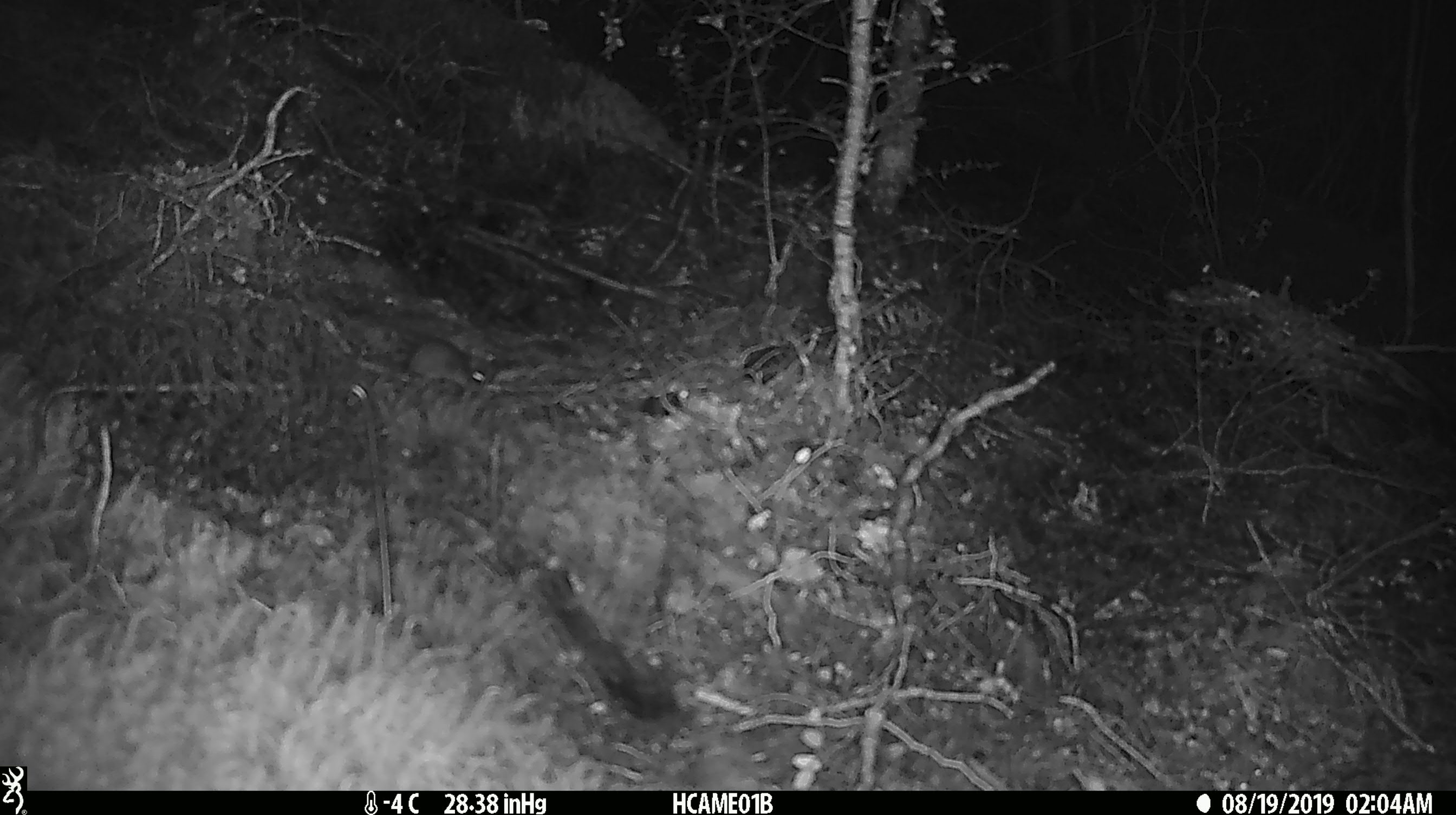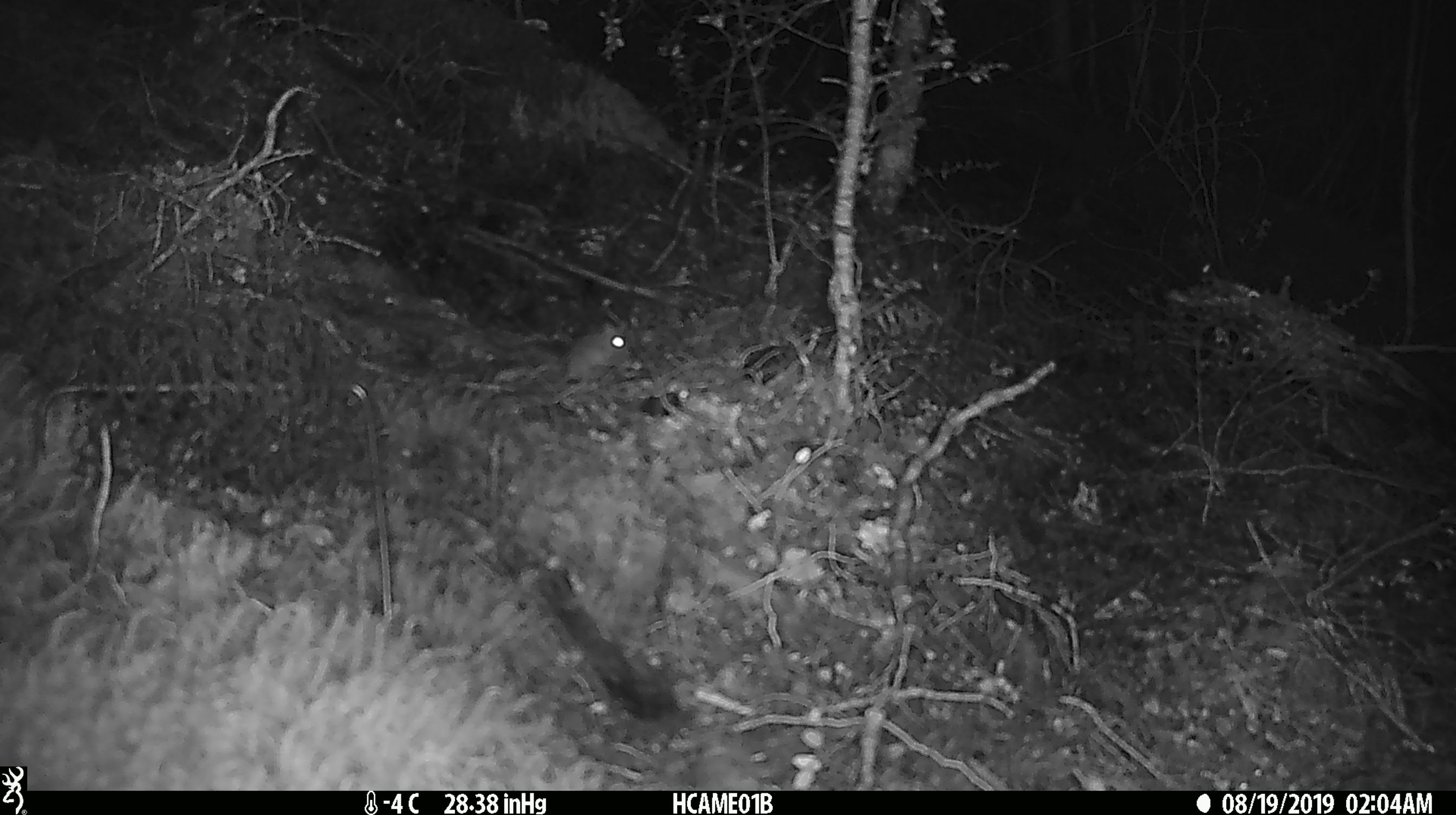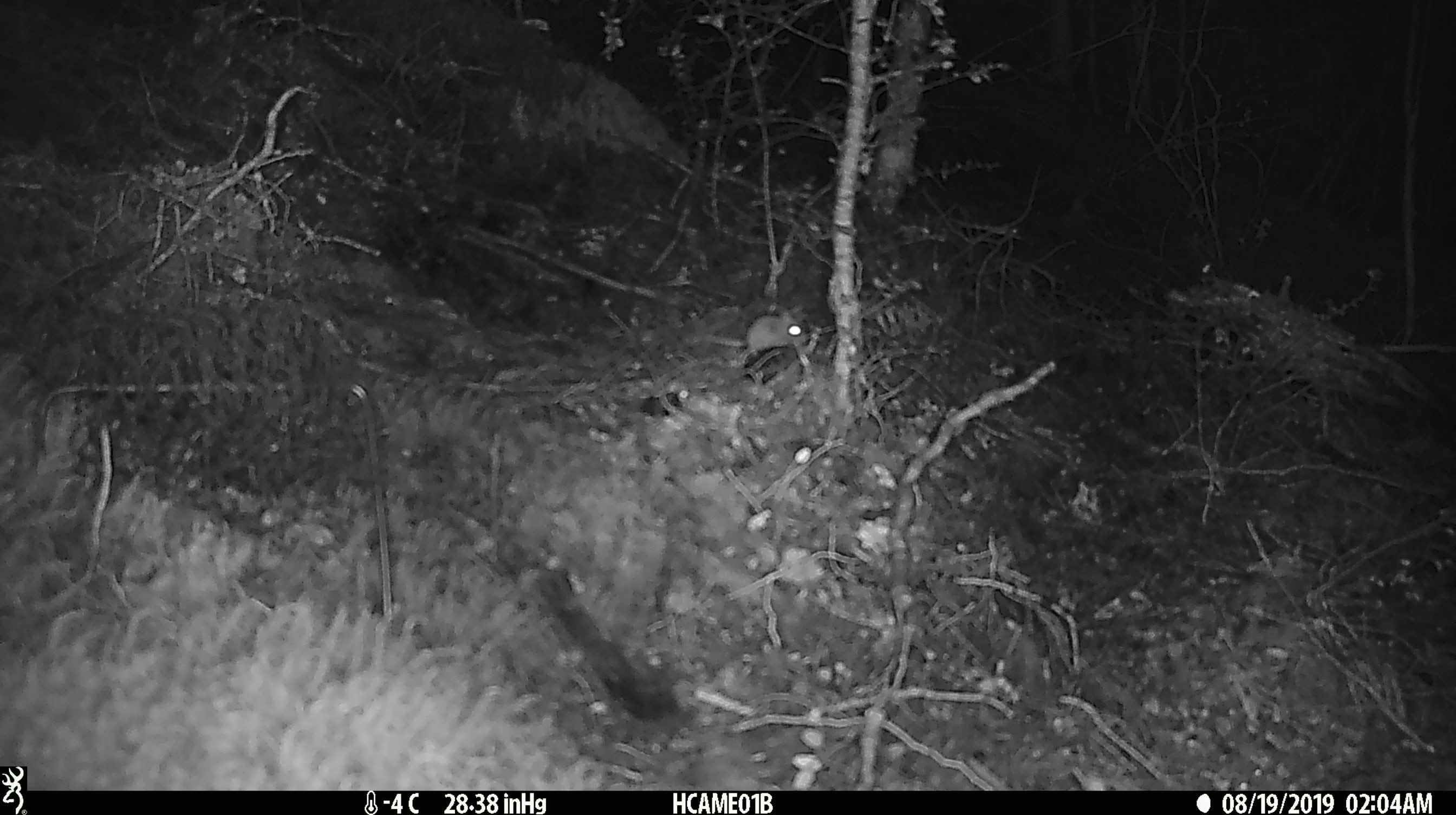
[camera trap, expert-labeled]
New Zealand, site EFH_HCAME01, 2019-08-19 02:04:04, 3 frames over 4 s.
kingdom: Animalia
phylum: Chordata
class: Mammalia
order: Rodentia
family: Muridae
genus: Mus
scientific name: Mus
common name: mouse